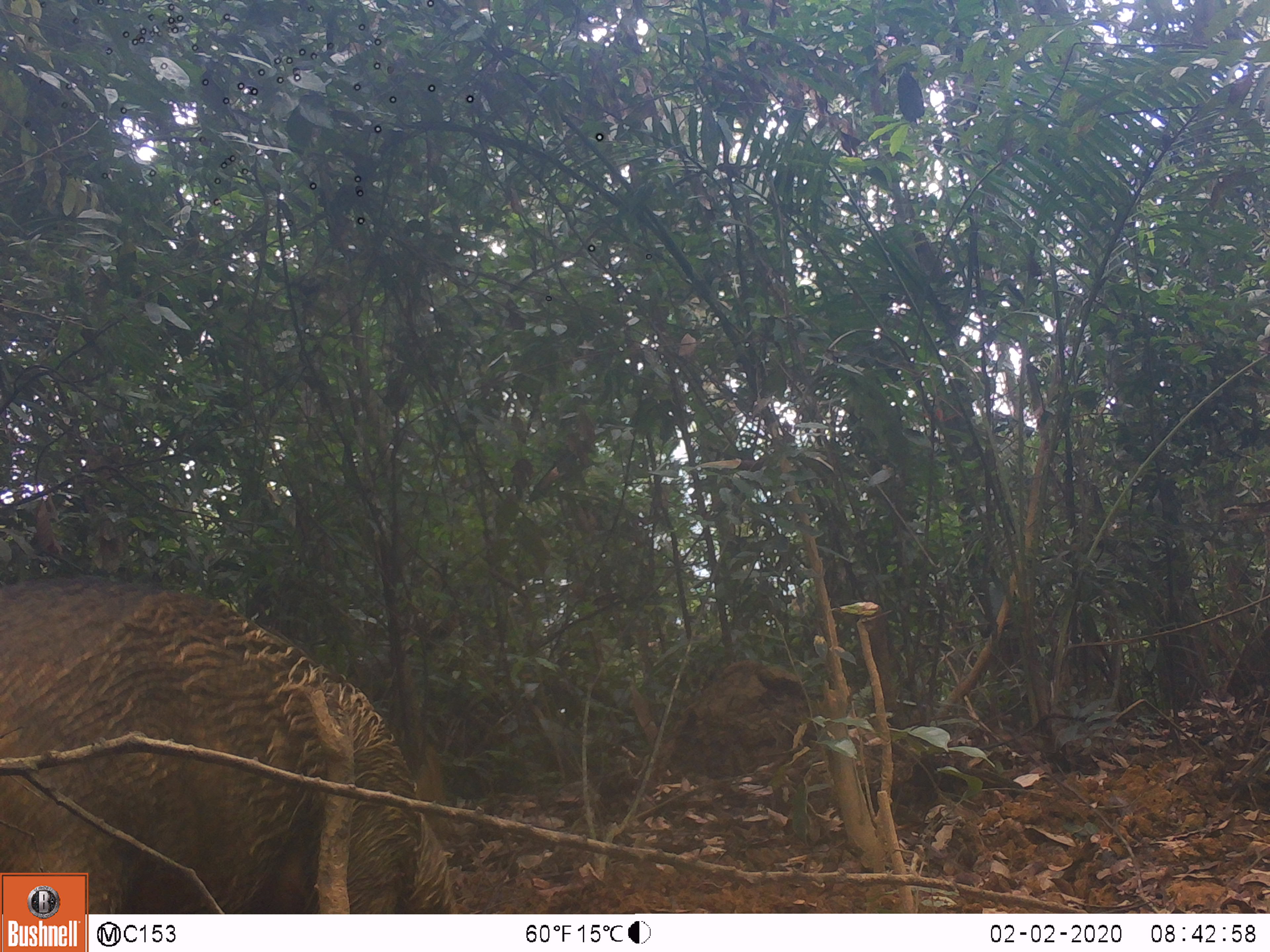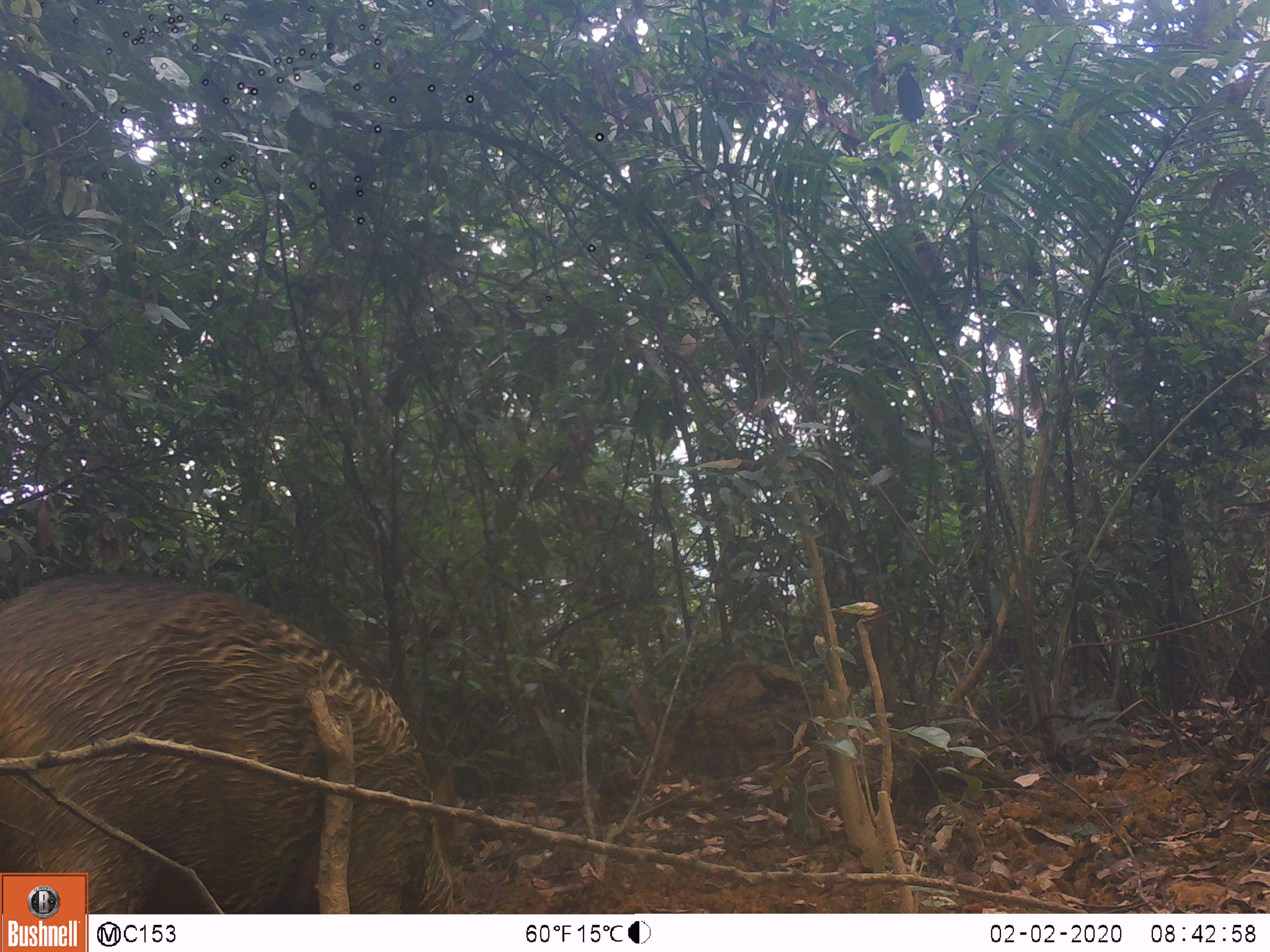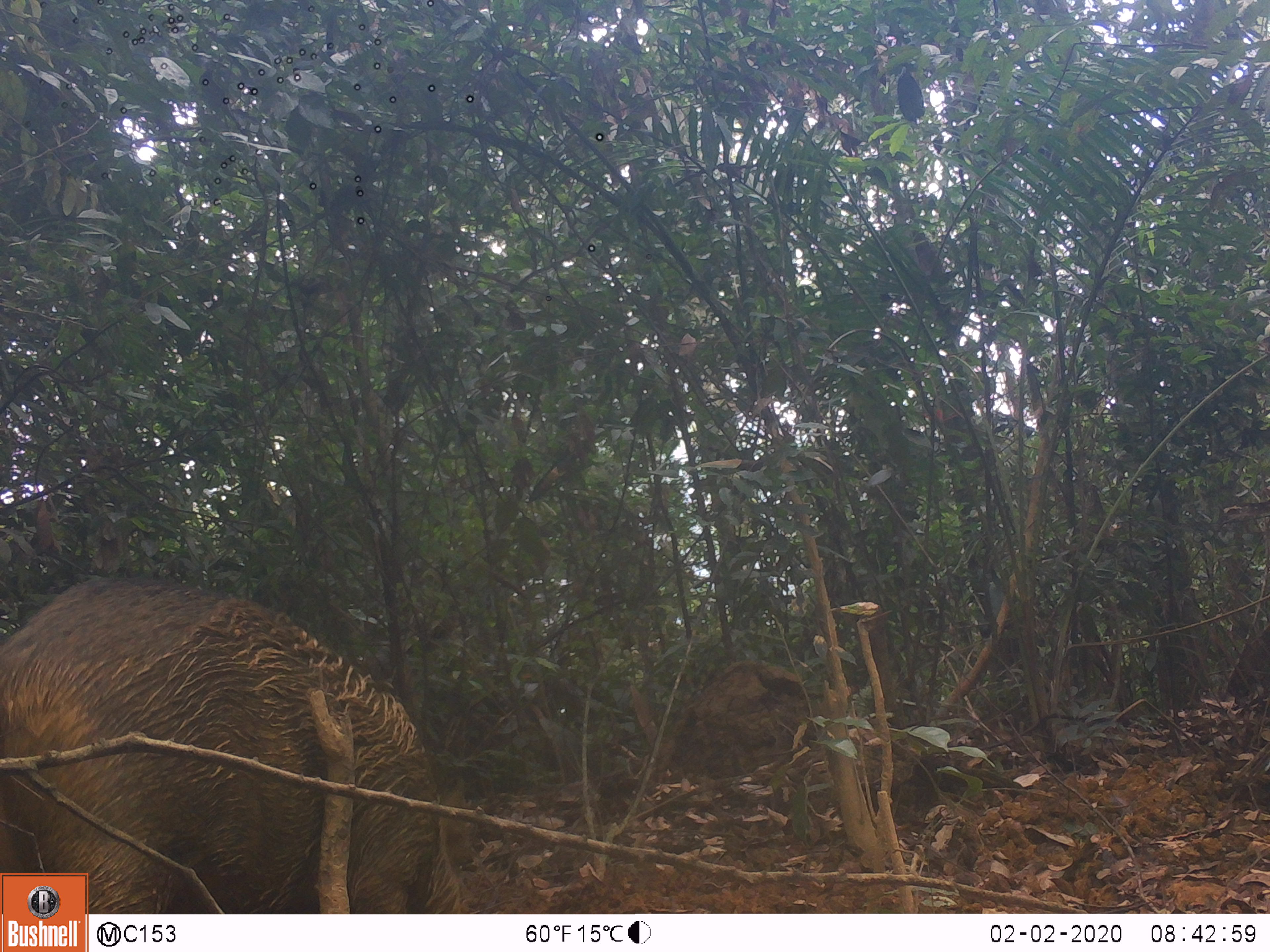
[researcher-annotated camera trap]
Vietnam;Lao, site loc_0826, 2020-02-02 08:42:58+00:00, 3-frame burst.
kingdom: Animalia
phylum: Chordata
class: Mammalia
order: Artiodactyla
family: Suidae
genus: Sus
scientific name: Sus scrofa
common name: eurasian wild pig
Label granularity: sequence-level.